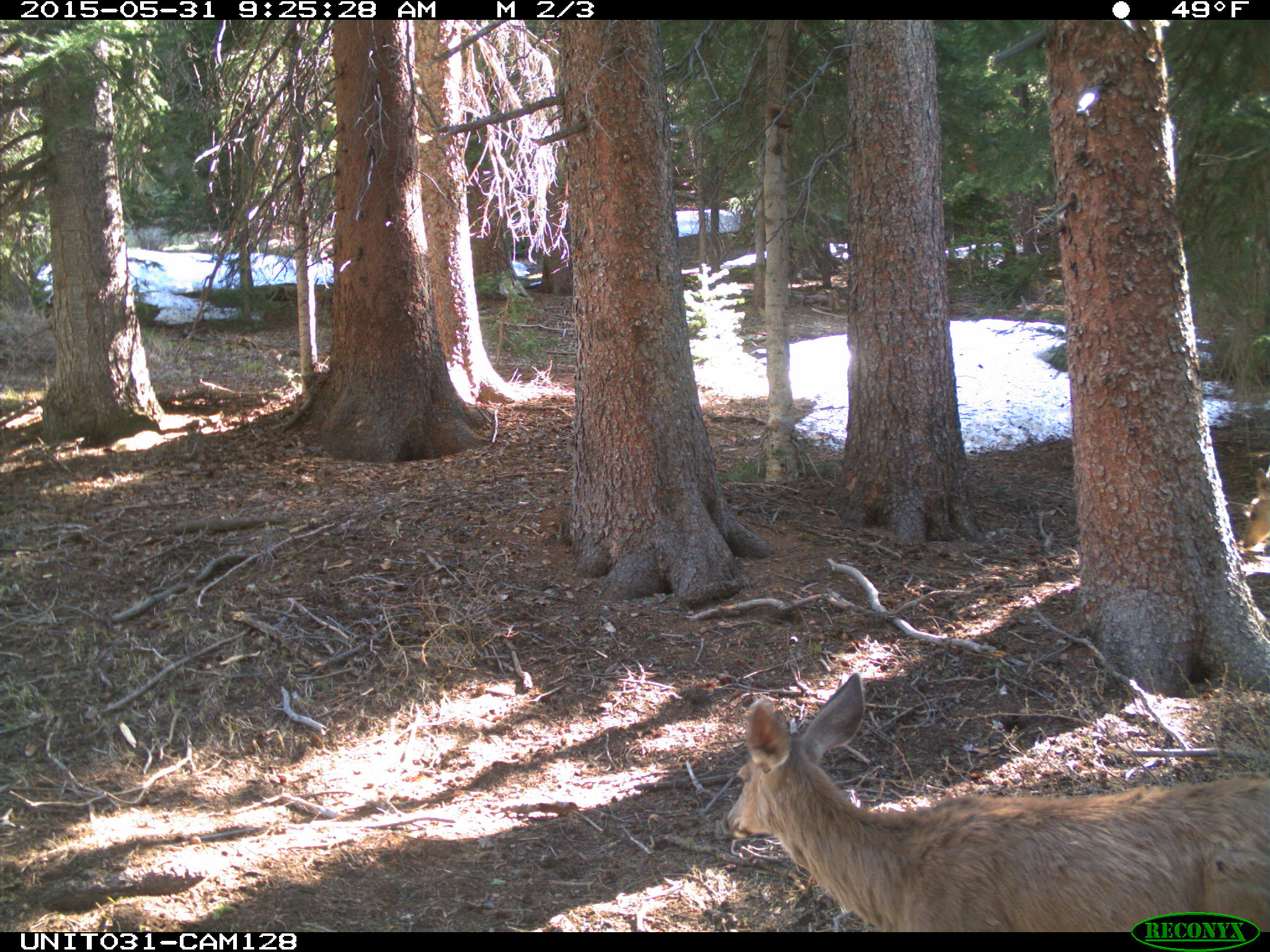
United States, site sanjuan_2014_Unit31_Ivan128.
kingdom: Animalia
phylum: Chordata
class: Mammalia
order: Artiodactyla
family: Cervidae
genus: Odocoileus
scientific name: Odocoileus hemionus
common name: mule deer